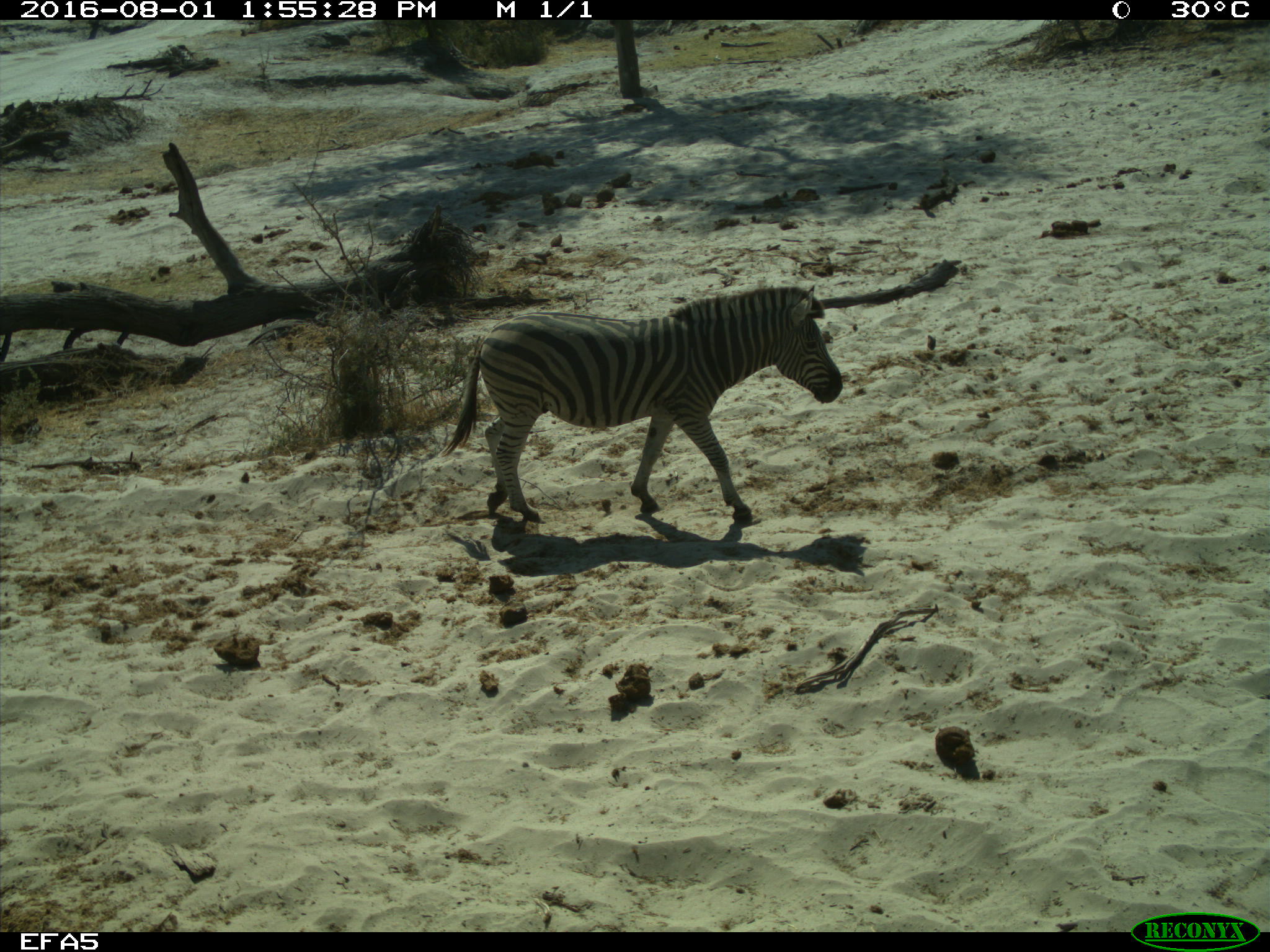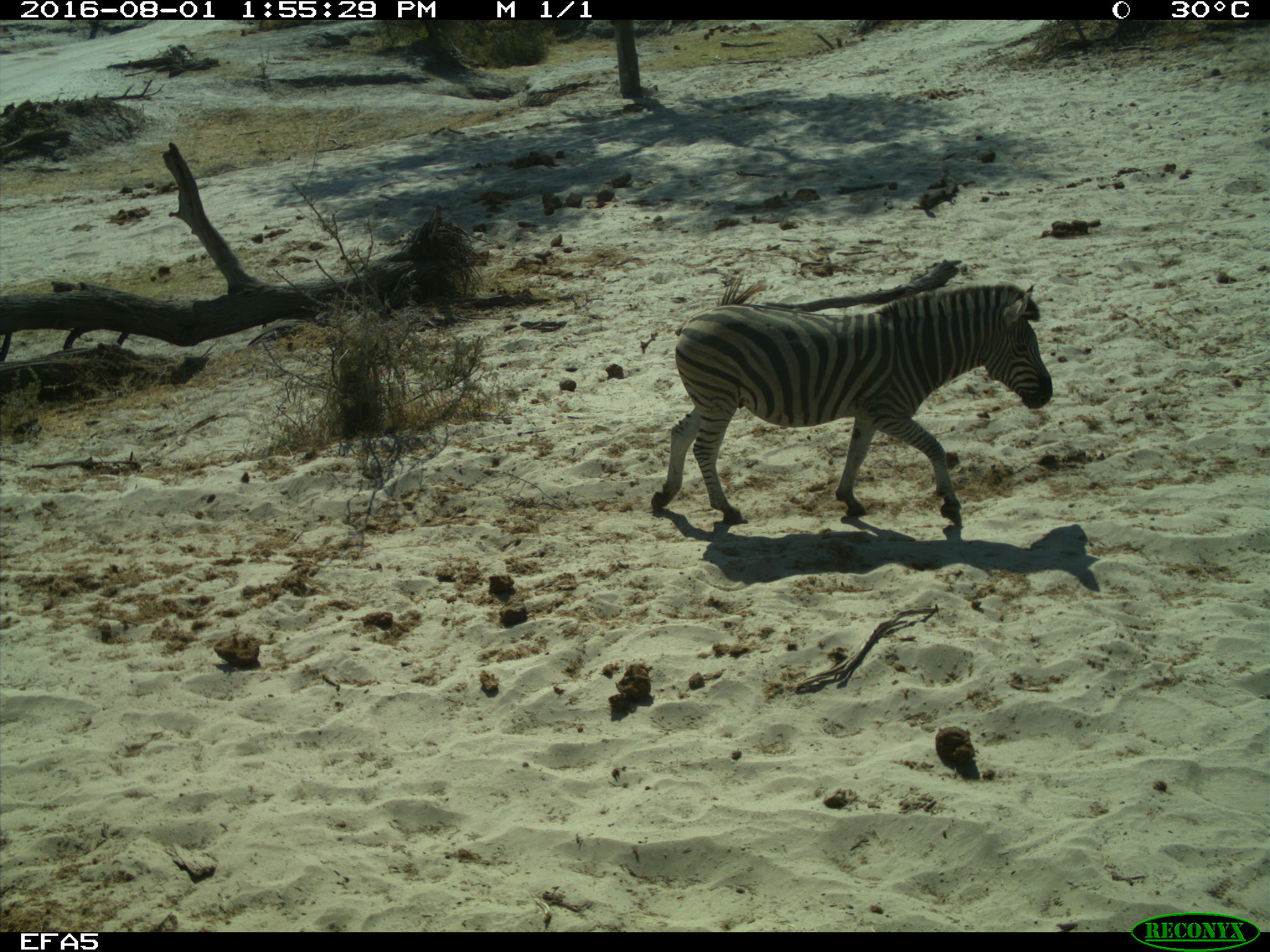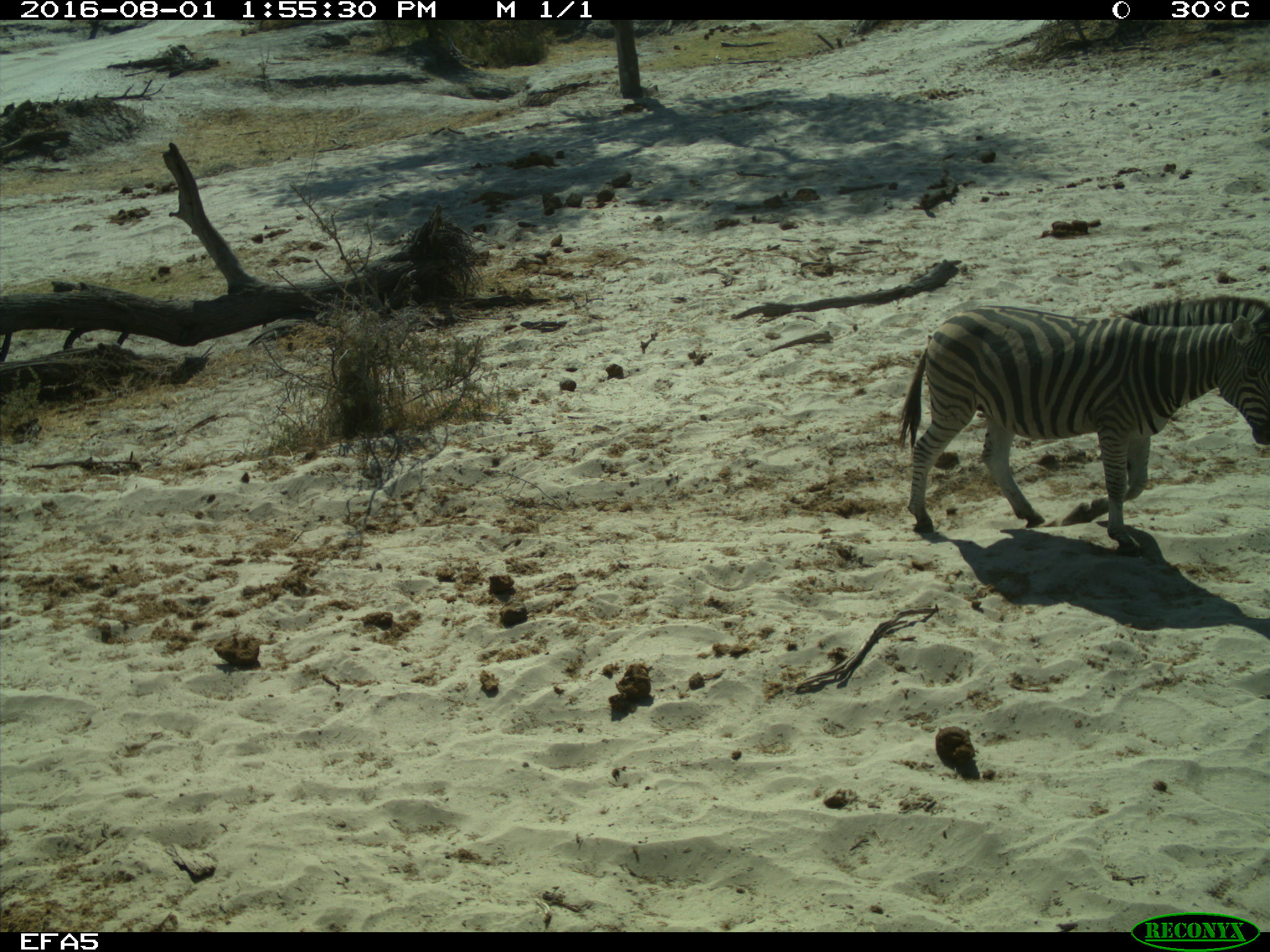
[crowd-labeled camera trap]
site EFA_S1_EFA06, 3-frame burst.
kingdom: Animalia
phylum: Chordata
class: Mammalia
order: Perissodactyla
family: Equidae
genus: Equus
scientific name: Equus quagga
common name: plains zebra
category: zebraplains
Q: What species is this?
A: Zebraplains (plains zebra) (Equus quagga).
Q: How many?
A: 1.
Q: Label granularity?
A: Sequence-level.